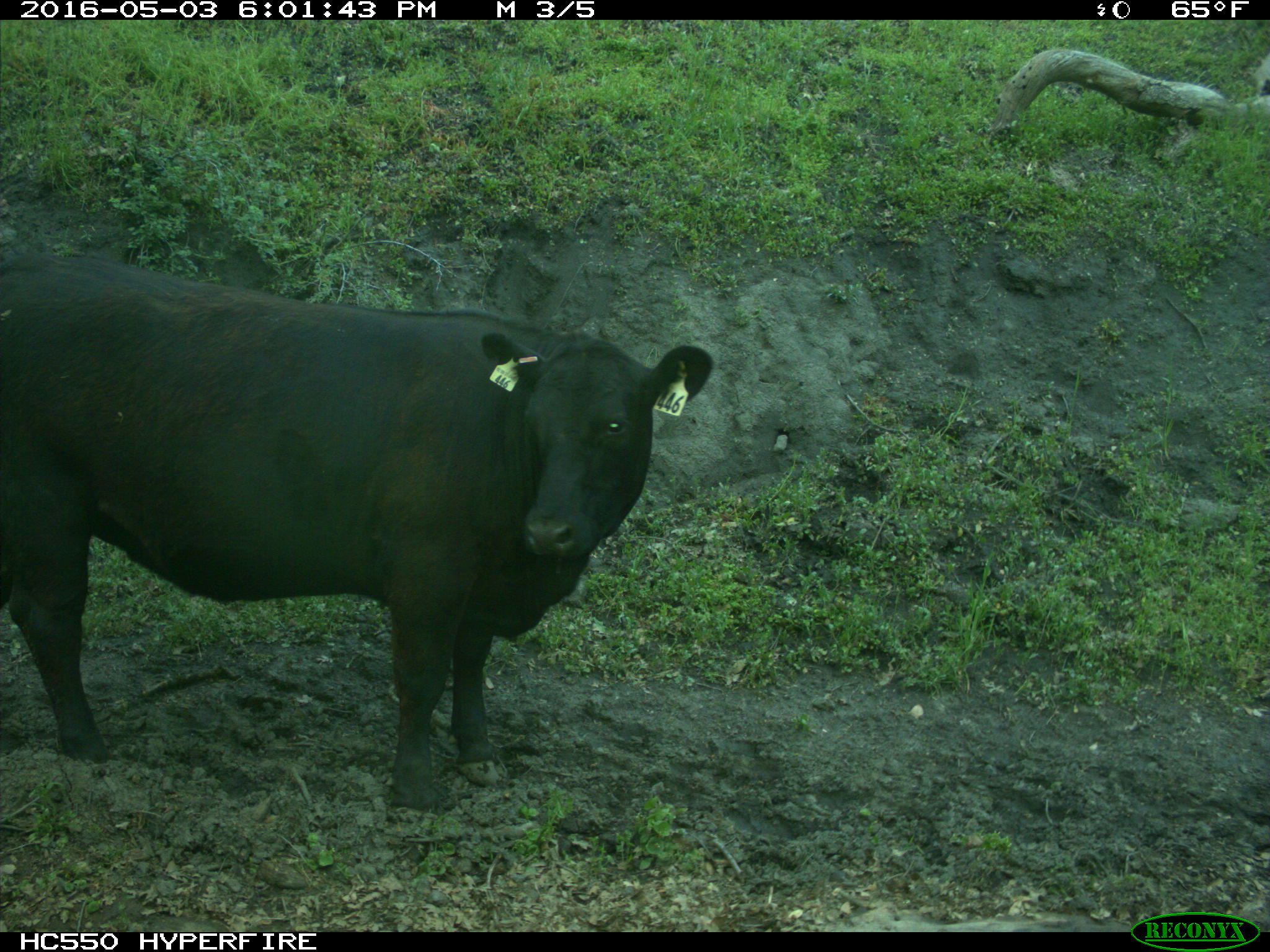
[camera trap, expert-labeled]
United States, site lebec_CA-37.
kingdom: Animalia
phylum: Chordata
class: Mammalia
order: Artiodactyla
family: Bovidae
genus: Bos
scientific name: Bos taurus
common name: domestic cow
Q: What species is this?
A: Bos taurus (domestic cow).